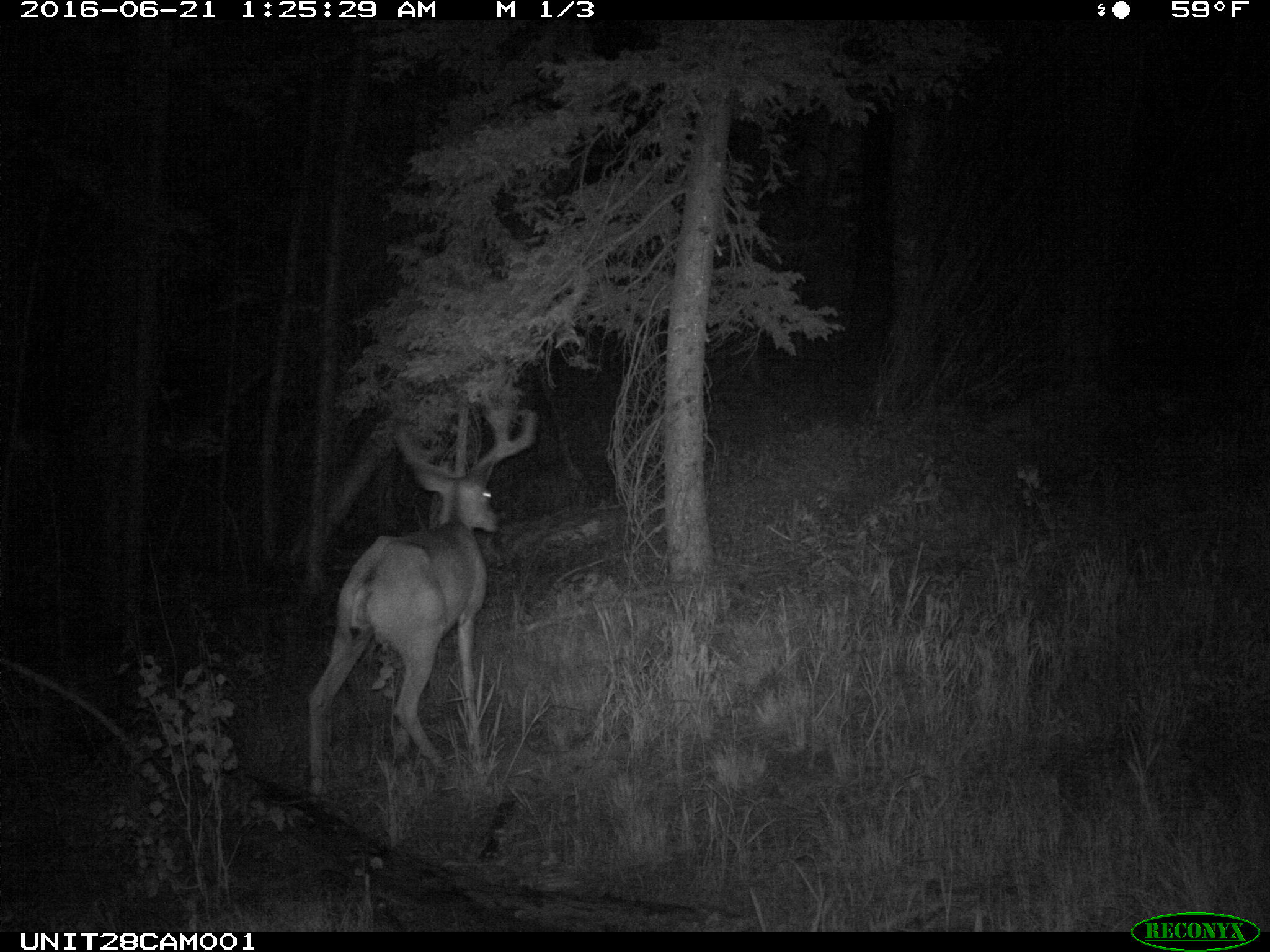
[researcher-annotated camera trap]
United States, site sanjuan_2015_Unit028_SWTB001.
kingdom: Animalia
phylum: Chordata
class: Mammalia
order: Artiodactyla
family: Cervidae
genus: Odocoileus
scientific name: Odocoileus hemionus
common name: mule deer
Odocoileus hemionus (mule deer).